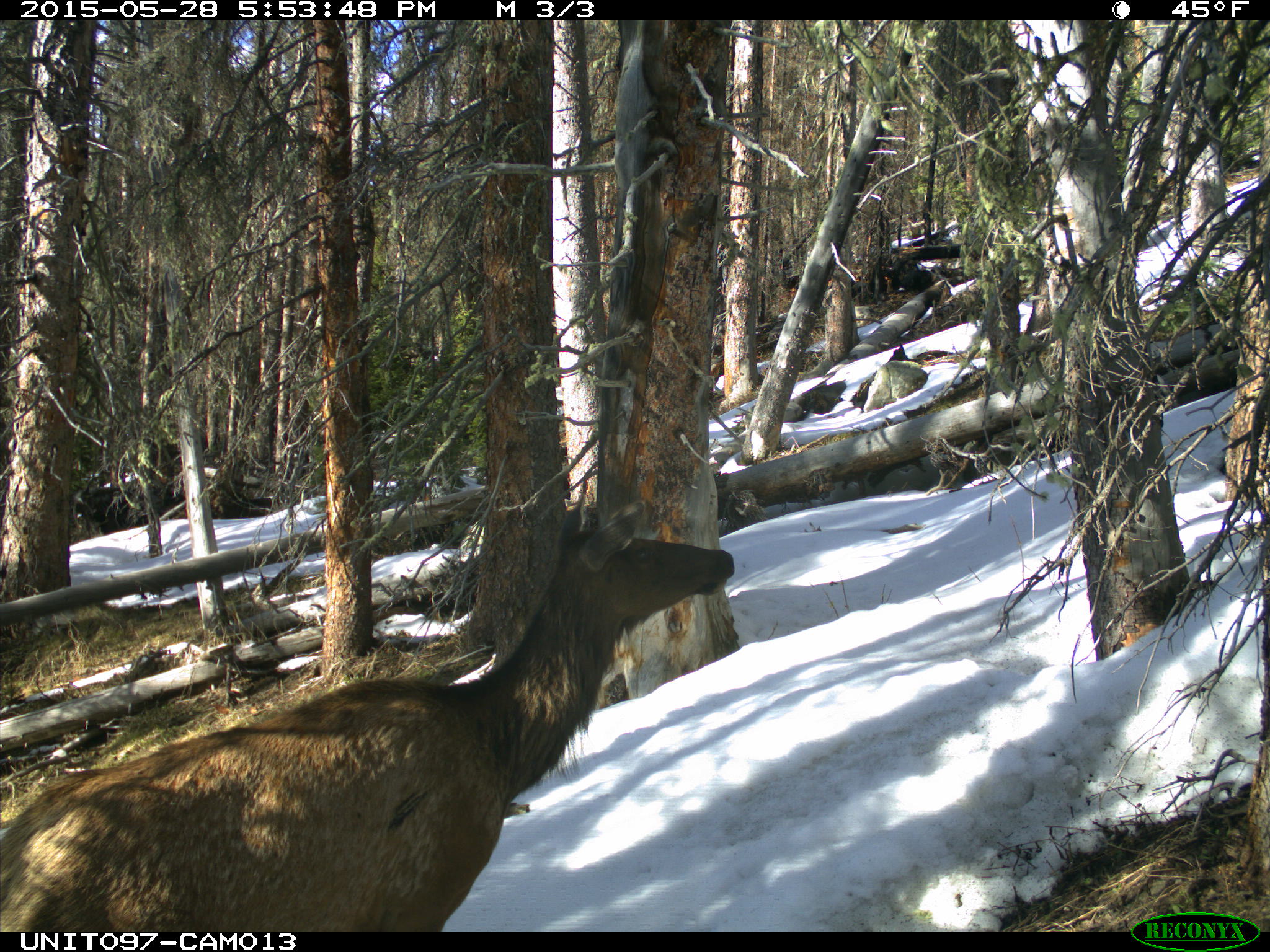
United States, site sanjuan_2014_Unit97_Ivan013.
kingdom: Animalia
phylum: Chordata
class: Mammalia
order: Artiodactyla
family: Cervidae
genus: Cervus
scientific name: Cervus elaphus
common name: red deer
Cervus elaphus (red deer).